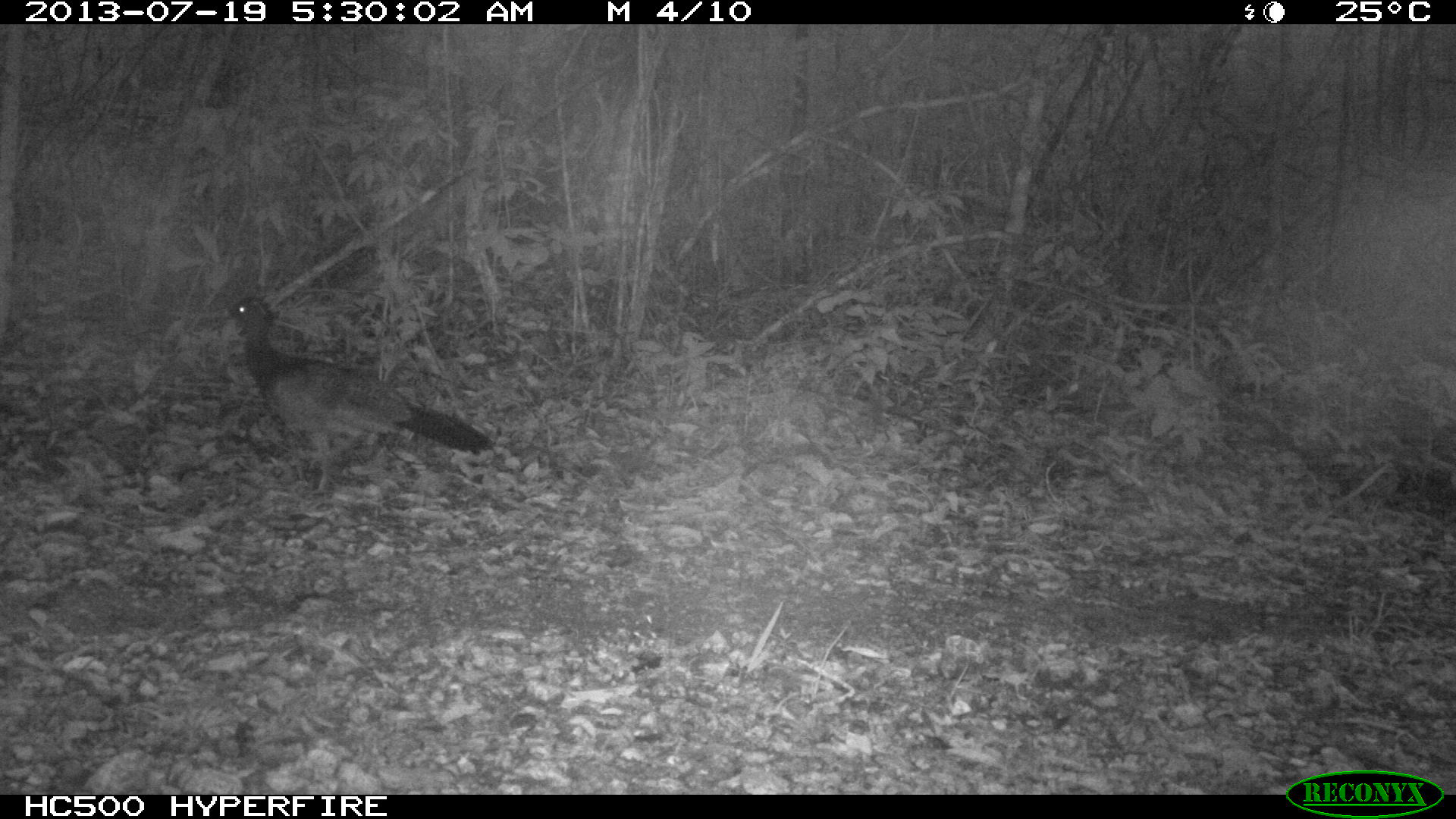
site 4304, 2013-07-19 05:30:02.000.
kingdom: Animalia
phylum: Chordata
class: Aves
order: Galliformes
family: Cracidae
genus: Crax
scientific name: Crax rubra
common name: great curassow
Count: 1.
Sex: female.